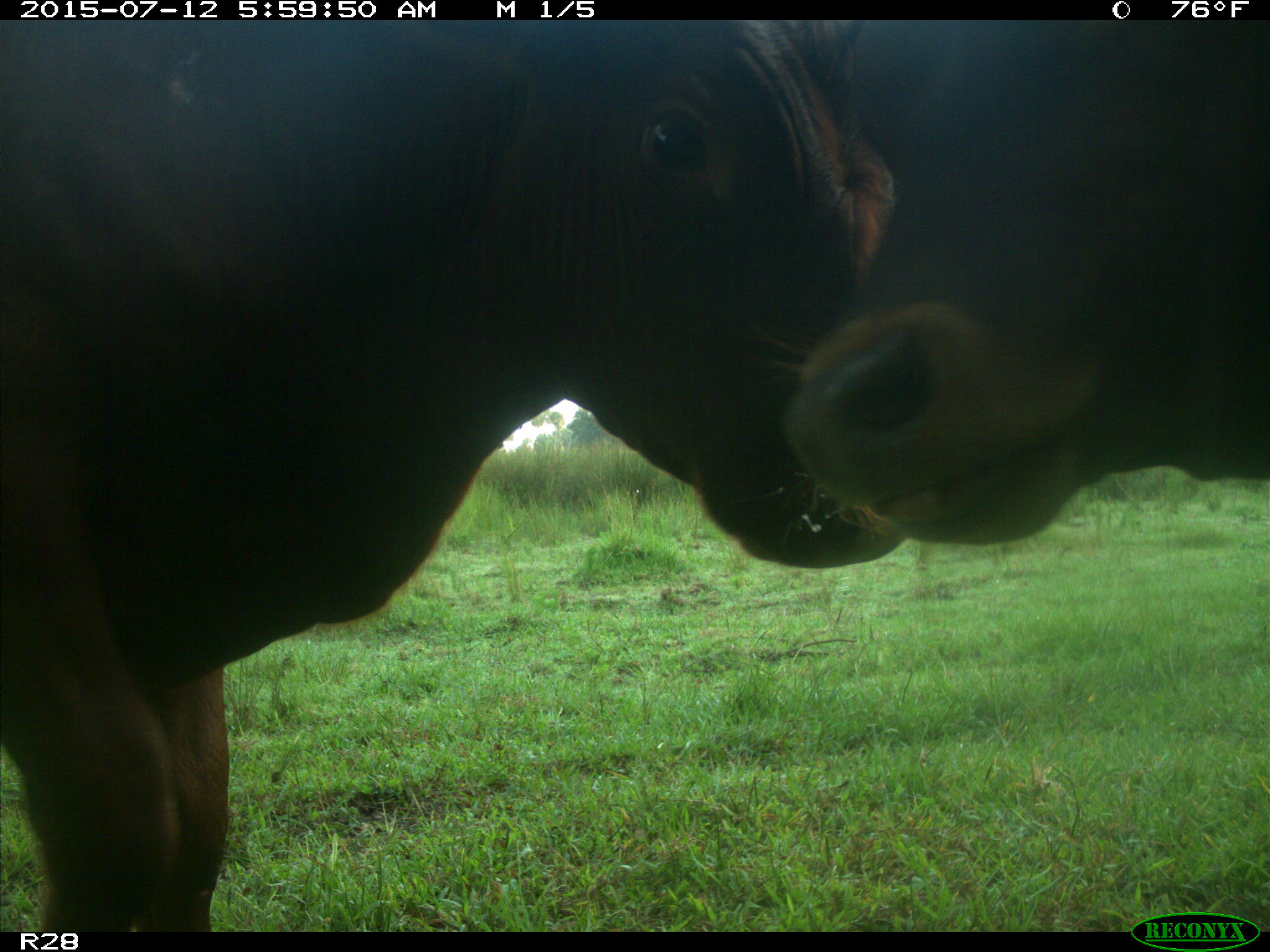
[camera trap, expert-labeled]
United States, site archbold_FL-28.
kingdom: Animalia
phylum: Chordata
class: Mammalia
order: Artiodactyla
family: Bovidae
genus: Bos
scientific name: Bos taurus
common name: domestic cow